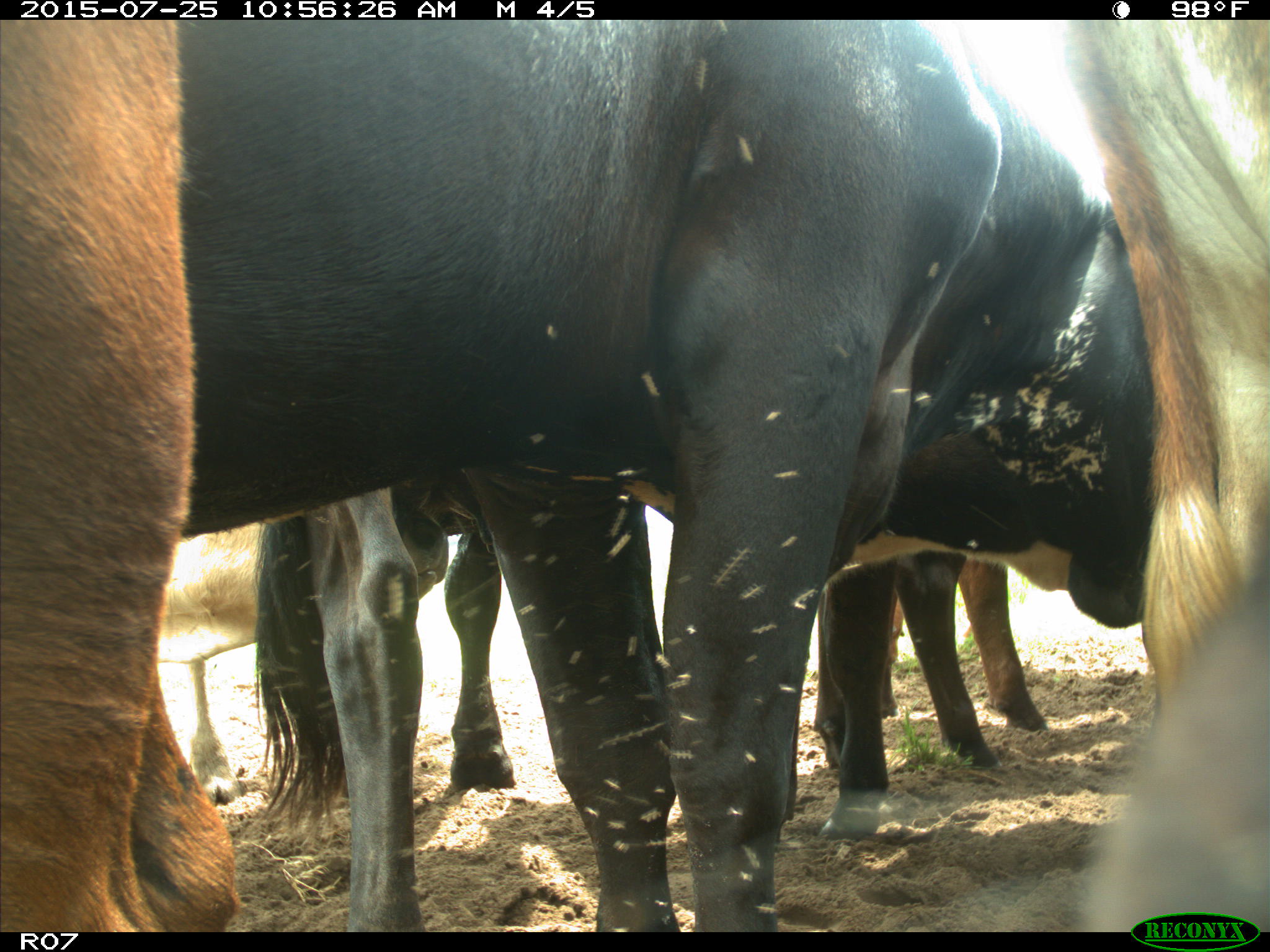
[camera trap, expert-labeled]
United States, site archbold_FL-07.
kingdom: Animalia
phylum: Chordata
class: Mammalia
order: Artiodactyla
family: Bovidae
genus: Bos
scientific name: Bos taurus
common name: domestic cow